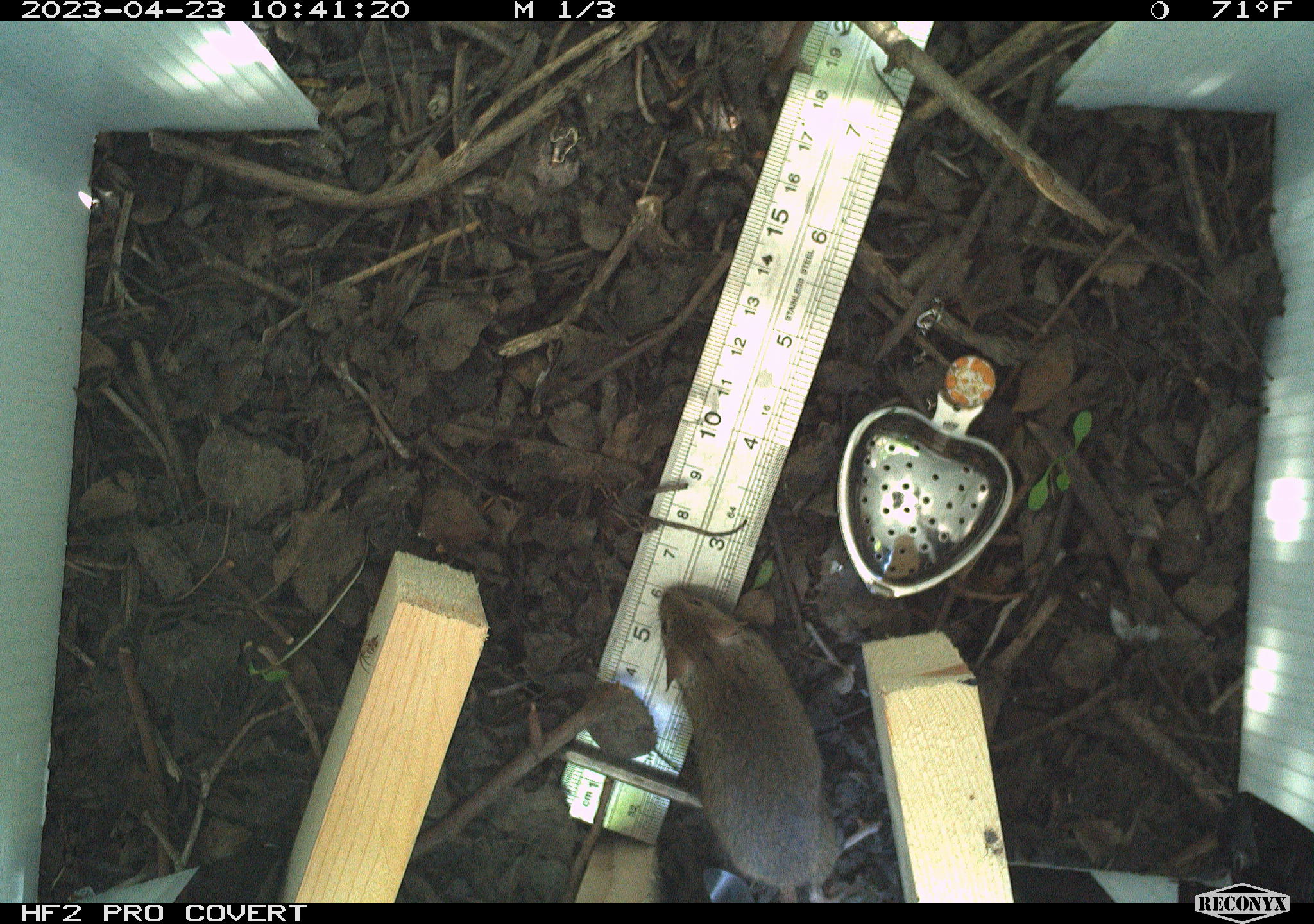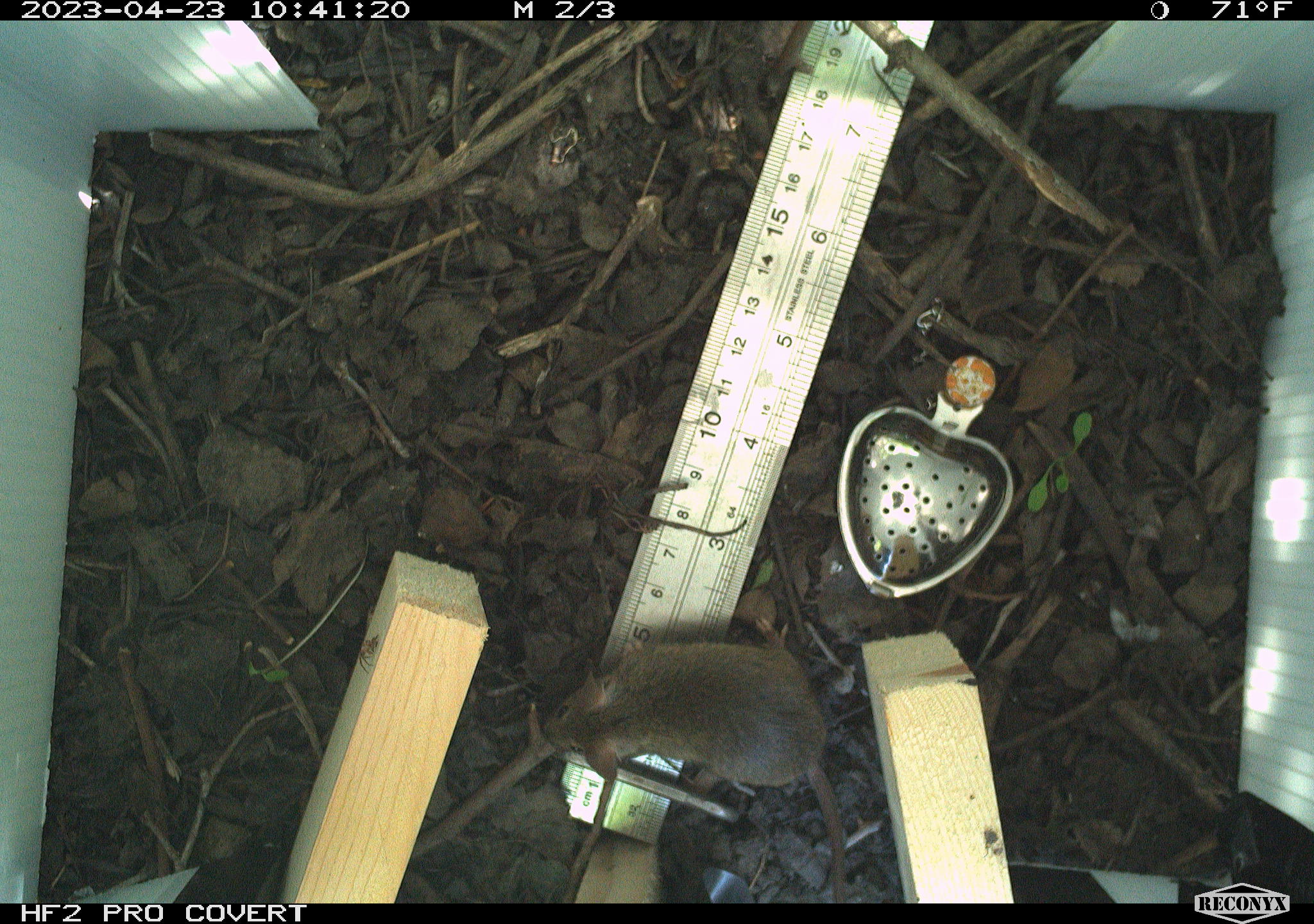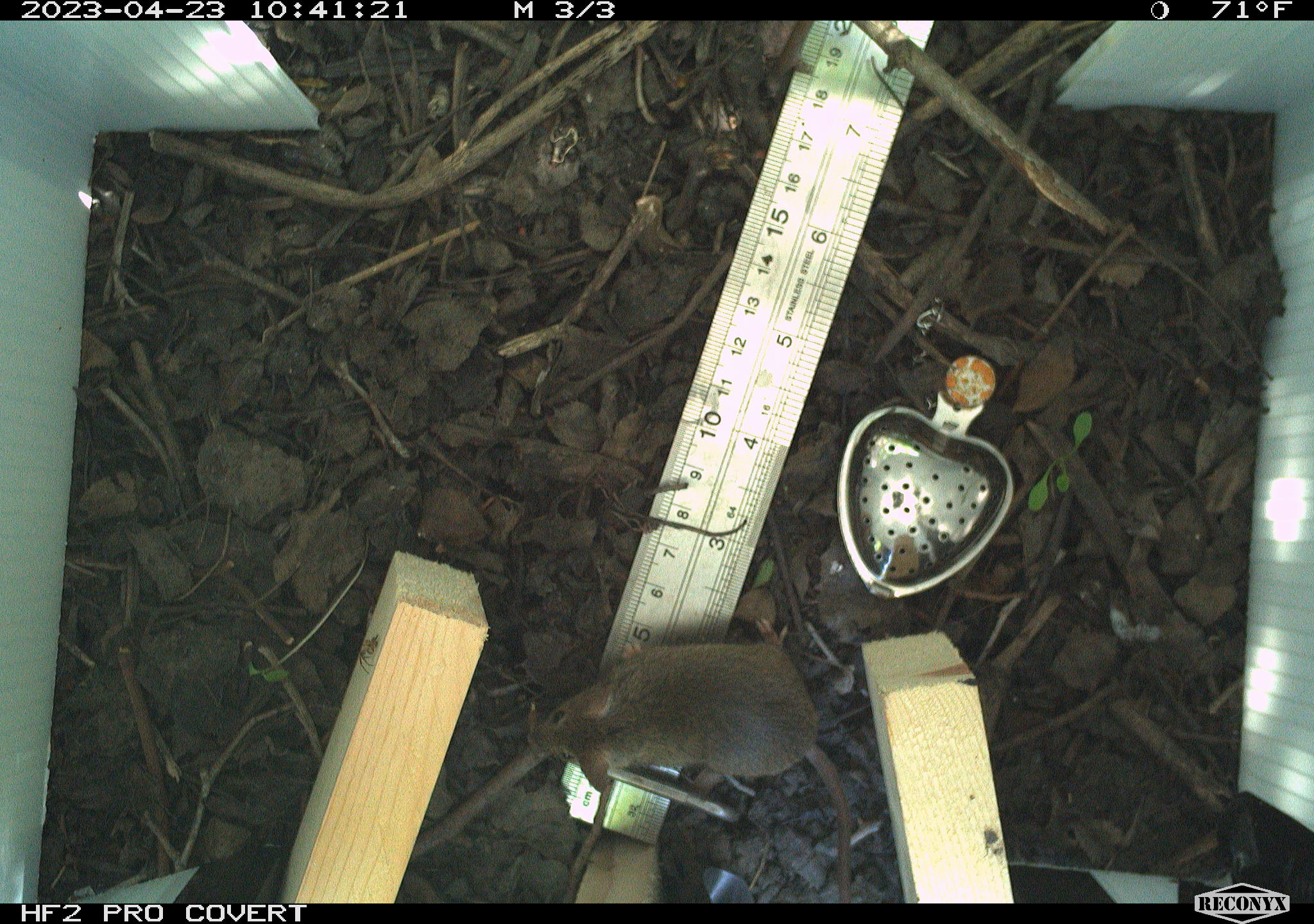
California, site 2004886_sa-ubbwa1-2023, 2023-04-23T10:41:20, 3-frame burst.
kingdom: Animalia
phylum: Chordata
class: Mammalia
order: Rodentia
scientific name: Rodentia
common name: mouse species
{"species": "mouse species (Rodentia)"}